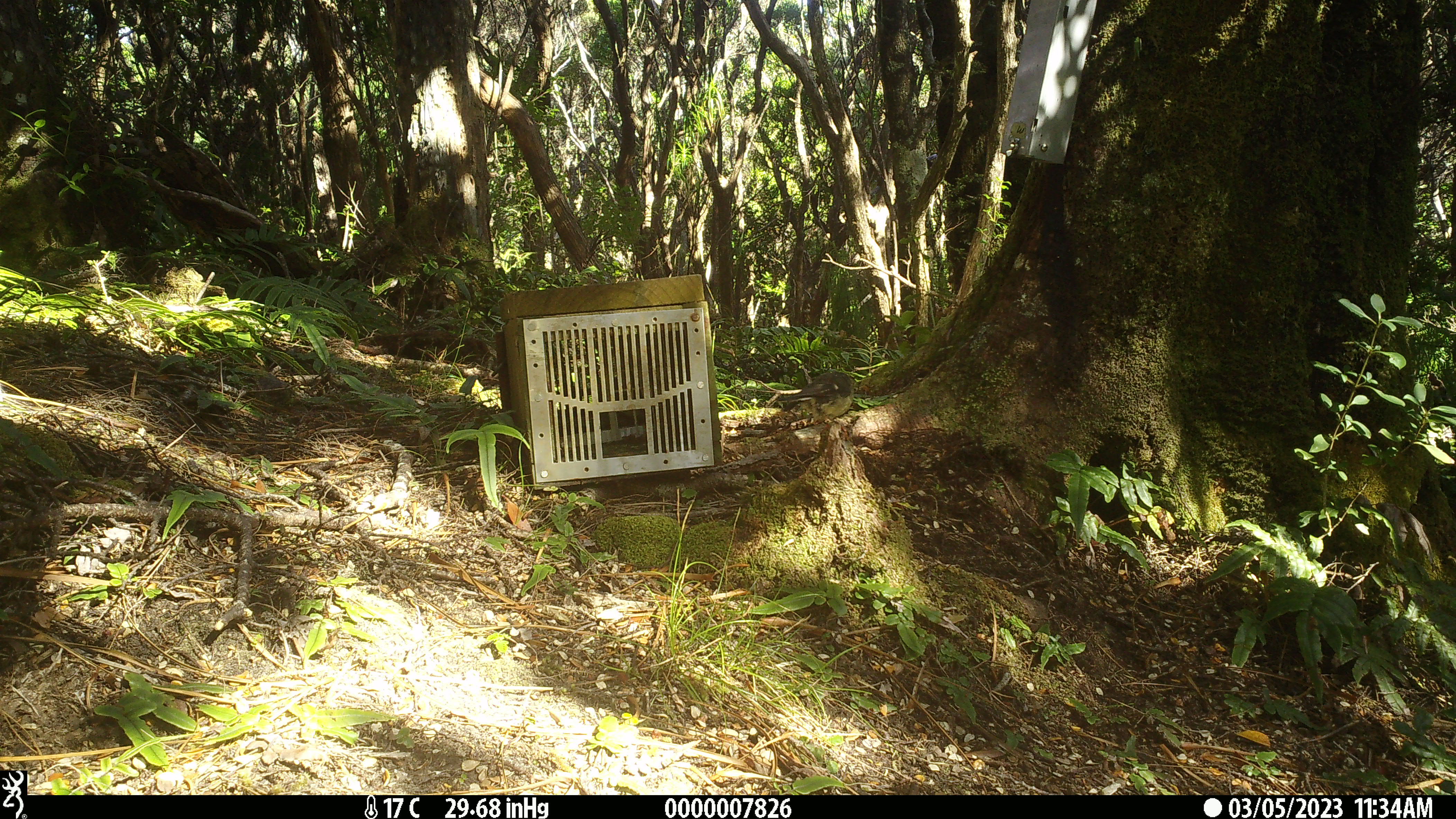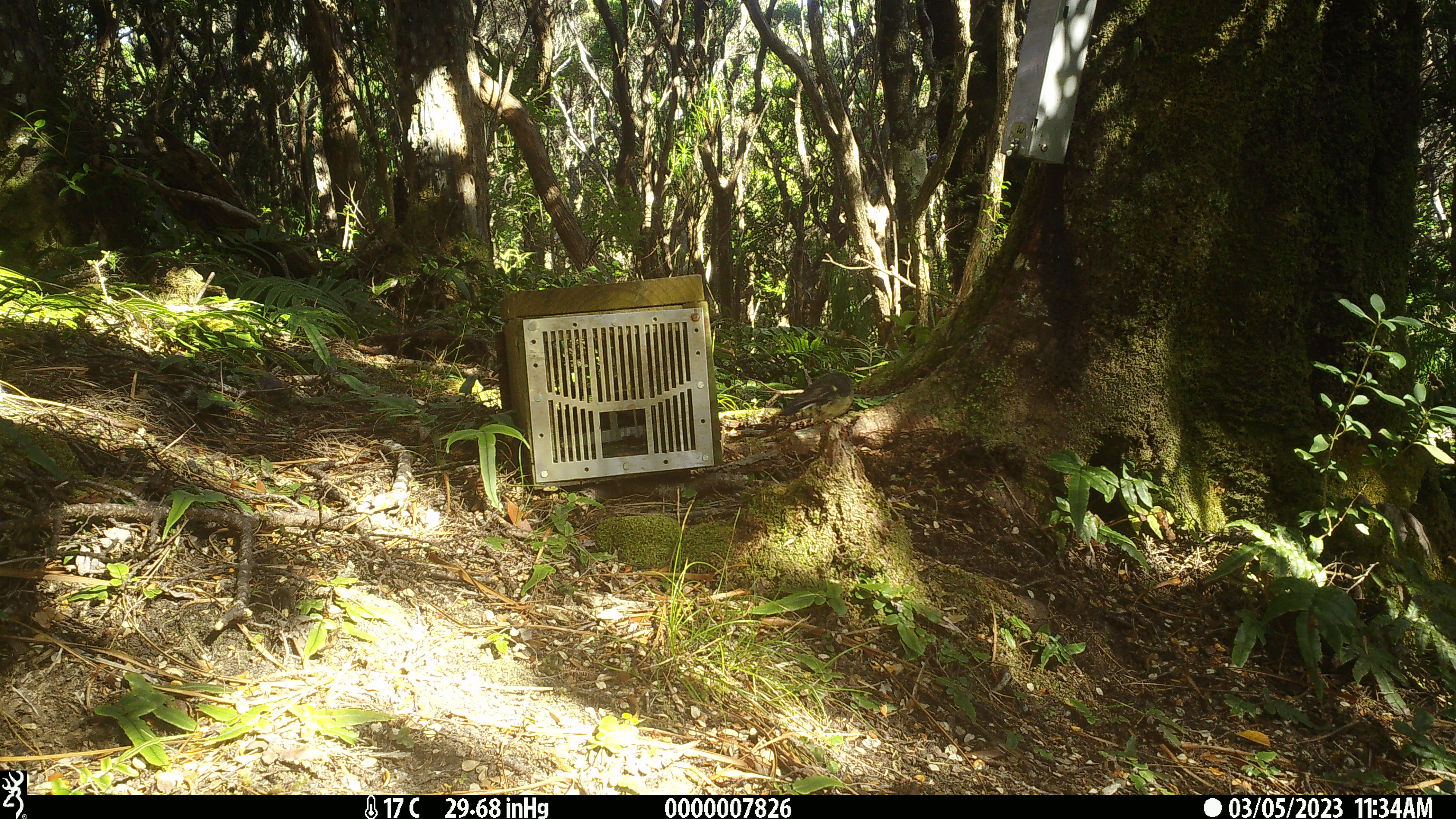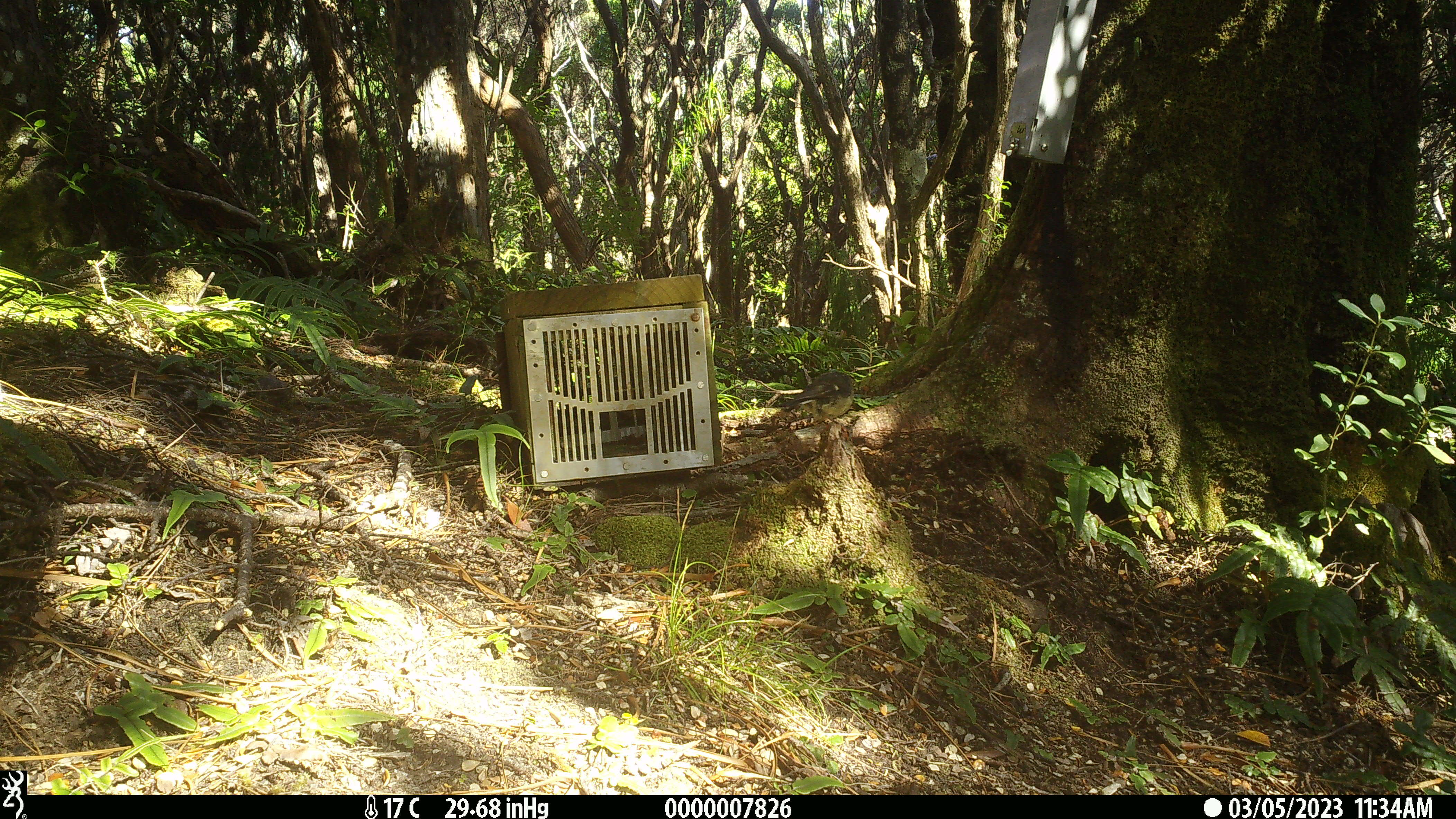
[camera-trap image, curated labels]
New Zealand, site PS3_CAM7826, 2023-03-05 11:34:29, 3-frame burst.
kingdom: Animalia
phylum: Chordata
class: Aves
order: Passeriformes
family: Petroicidae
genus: Petroica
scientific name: Petroica macrocephala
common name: tomtit